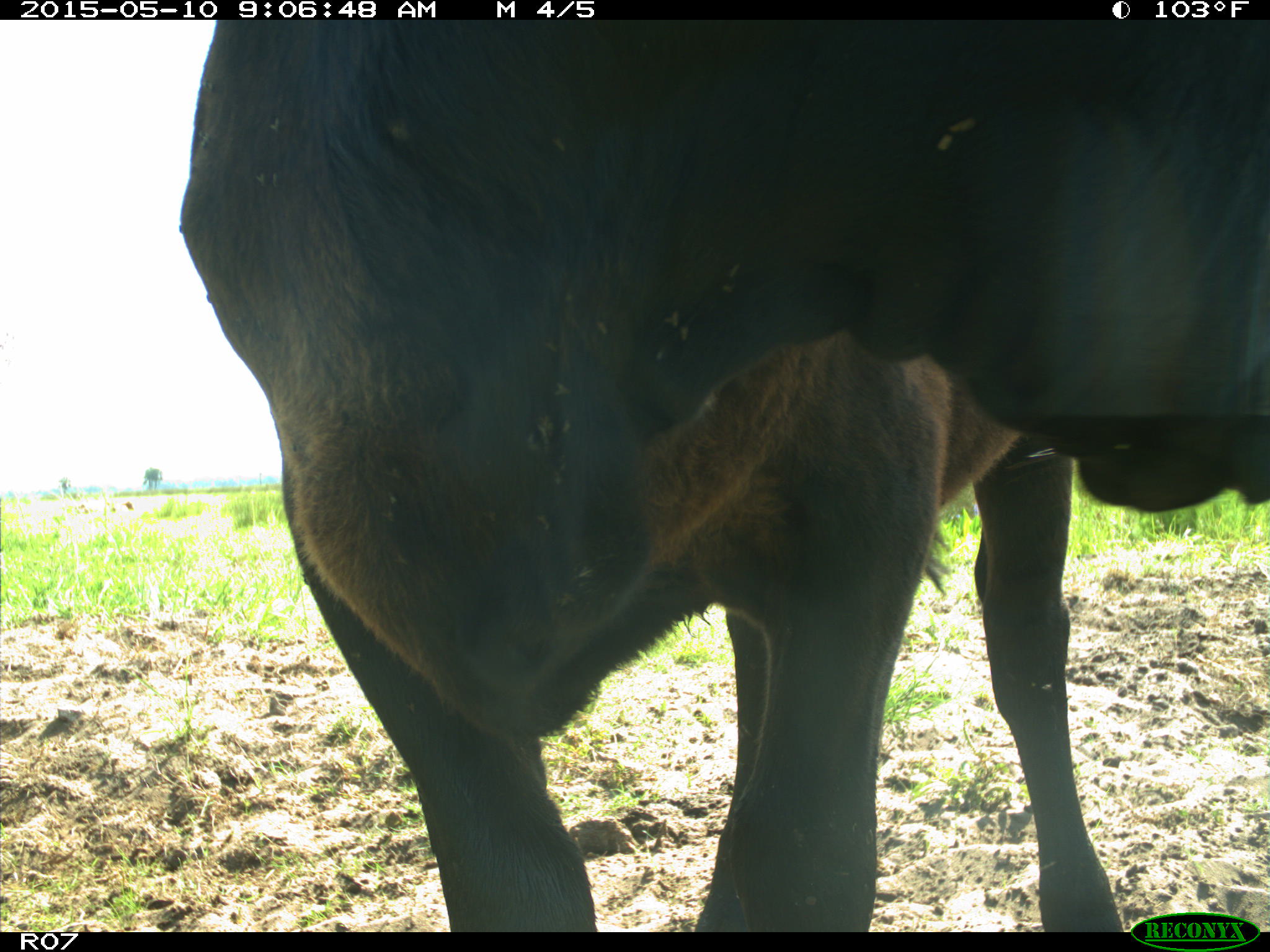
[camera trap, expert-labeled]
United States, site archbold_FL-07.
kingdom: Animalia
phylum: Chordata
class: Mammalia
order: Artiodactyla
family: Bovidae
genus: Bos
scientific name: Bos taurus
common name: domestic cow